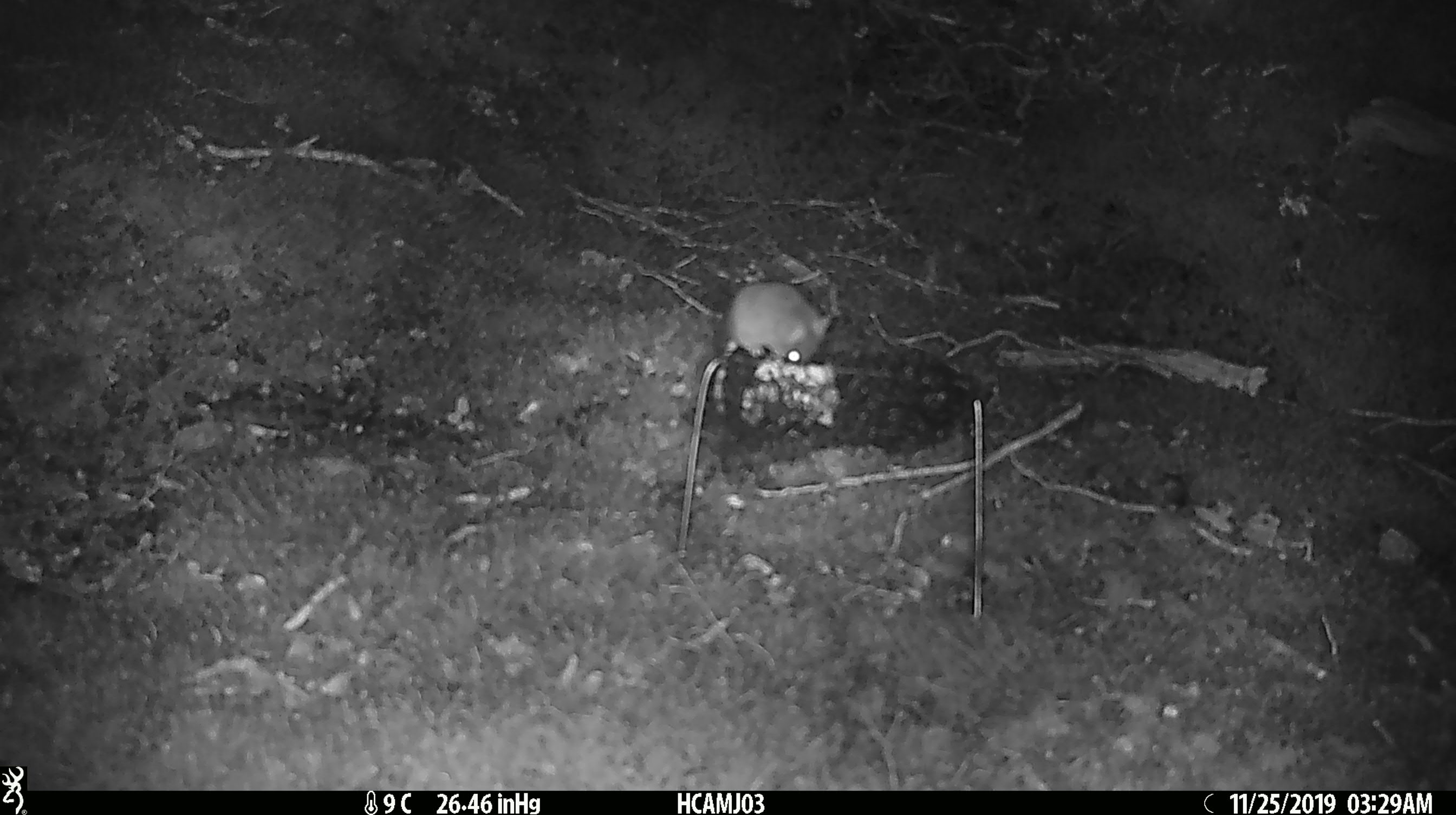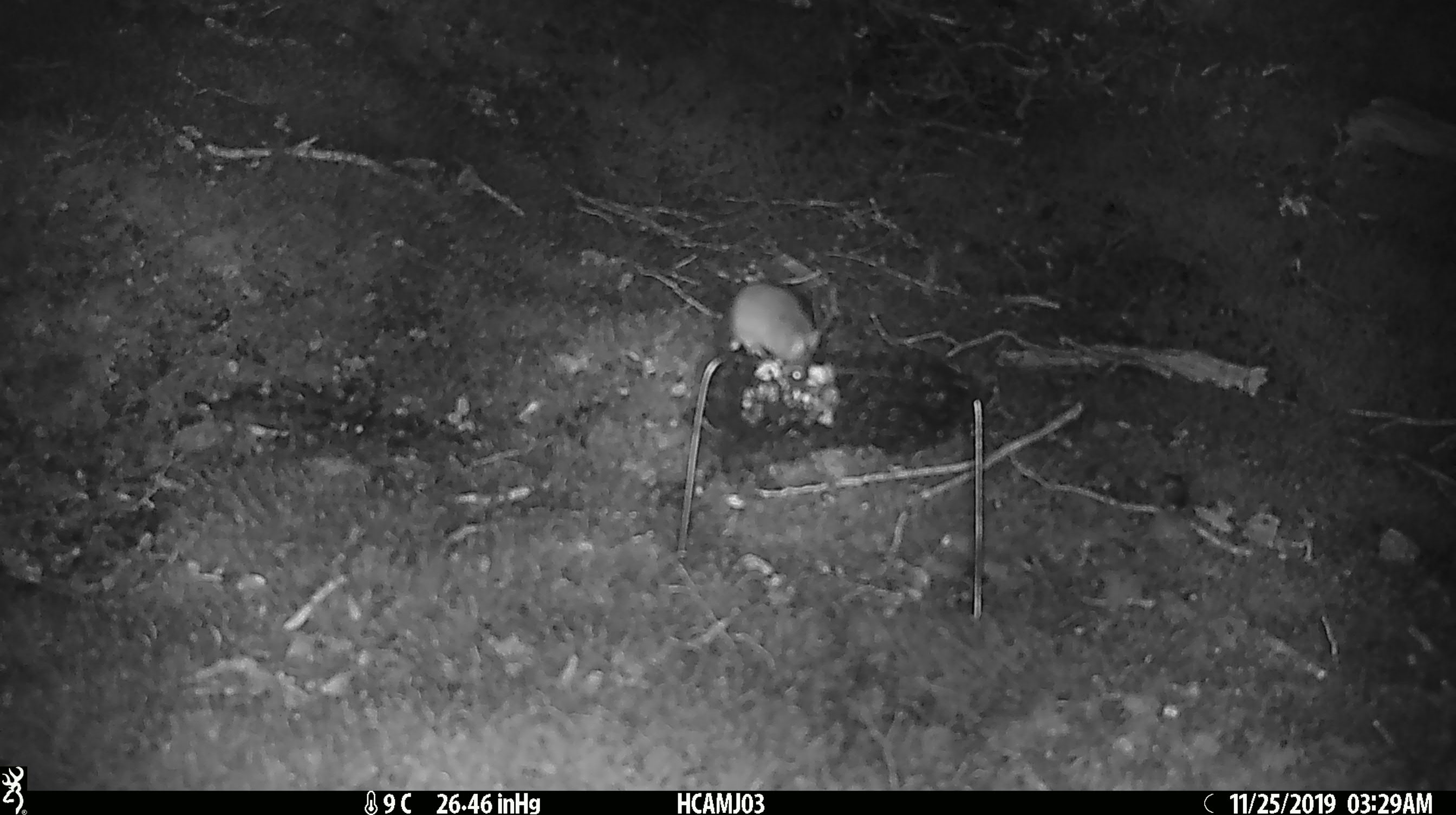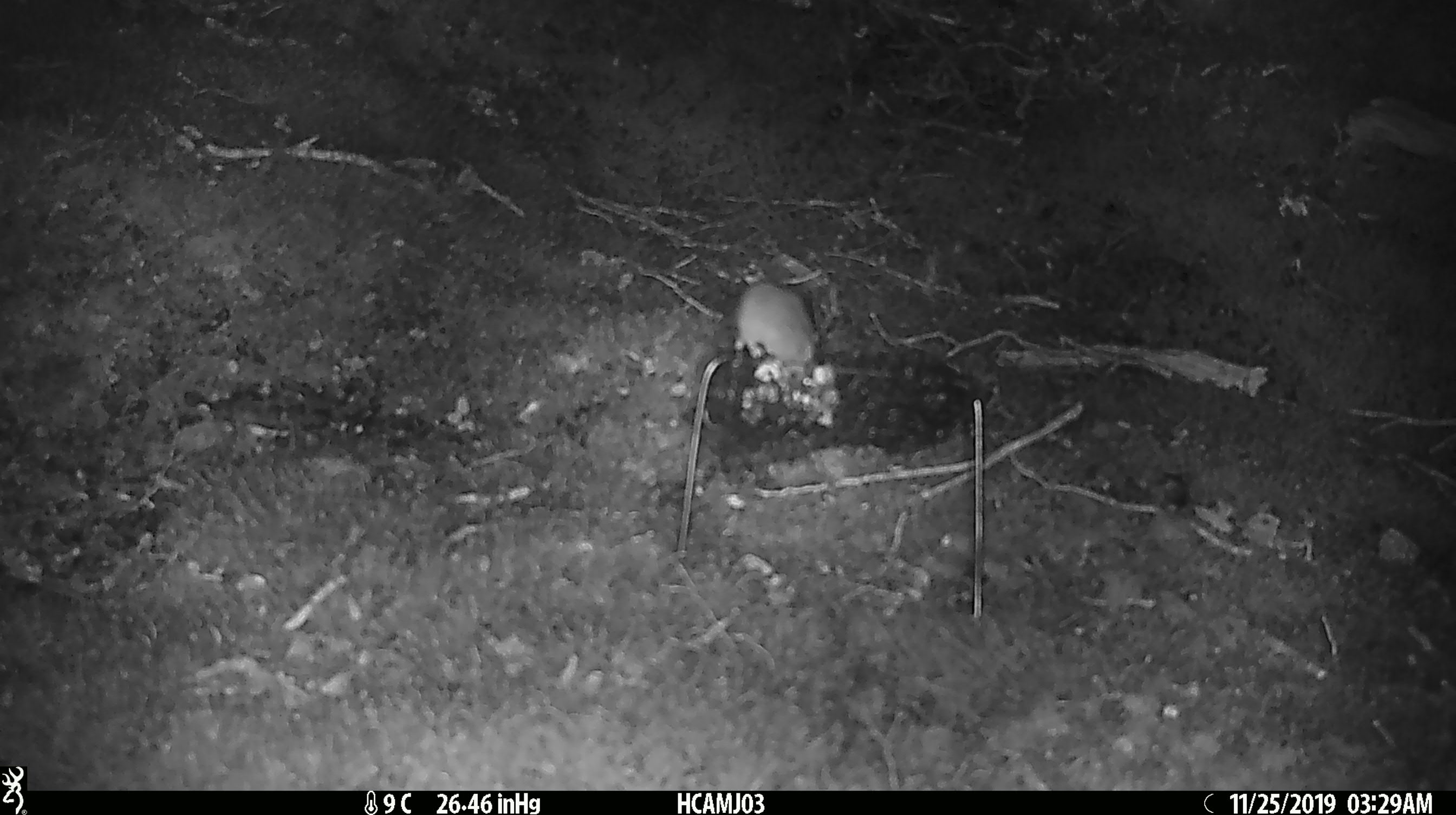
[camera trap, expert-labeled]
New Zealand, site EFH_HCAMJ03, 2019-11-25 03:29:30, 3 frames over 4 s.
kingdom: Animalia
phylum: Chordata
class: Mammalia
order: Rodentia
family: Muridae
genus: Mus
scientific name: Mus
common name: mouse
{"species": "mouse (Mus)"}